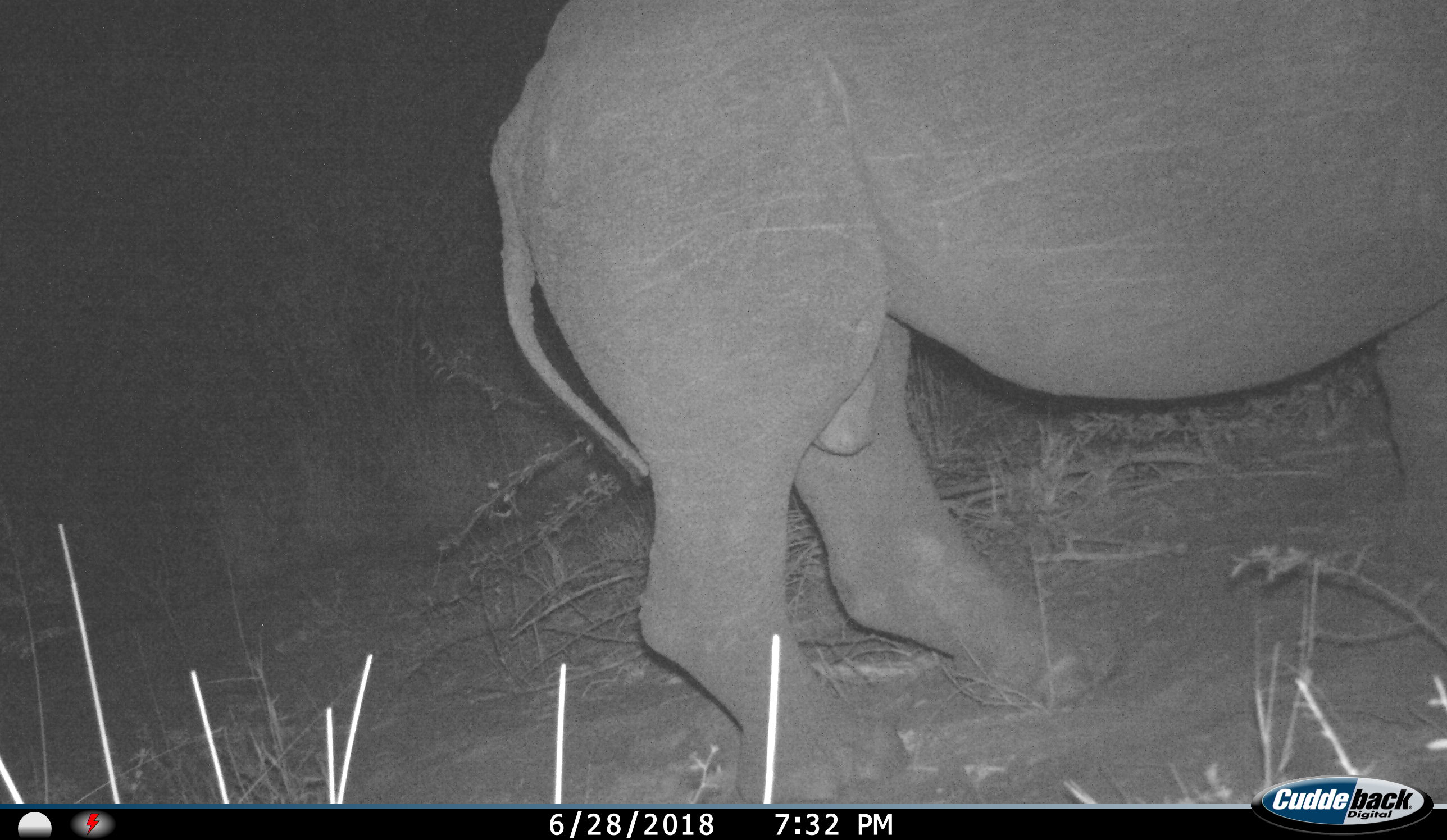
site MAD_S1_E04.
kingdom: Animalia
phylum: Chordata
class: Mammalia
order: Perissodactyla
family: Rhinocerotidae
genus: Diceros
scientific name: Diceros bicornis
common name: black rhinoceros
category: rhinocerosblack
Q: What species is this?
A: Rhinocerosblack (black rhinoceros) (Diceros bicornis).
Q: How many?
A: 1.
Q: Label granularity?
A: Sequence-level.